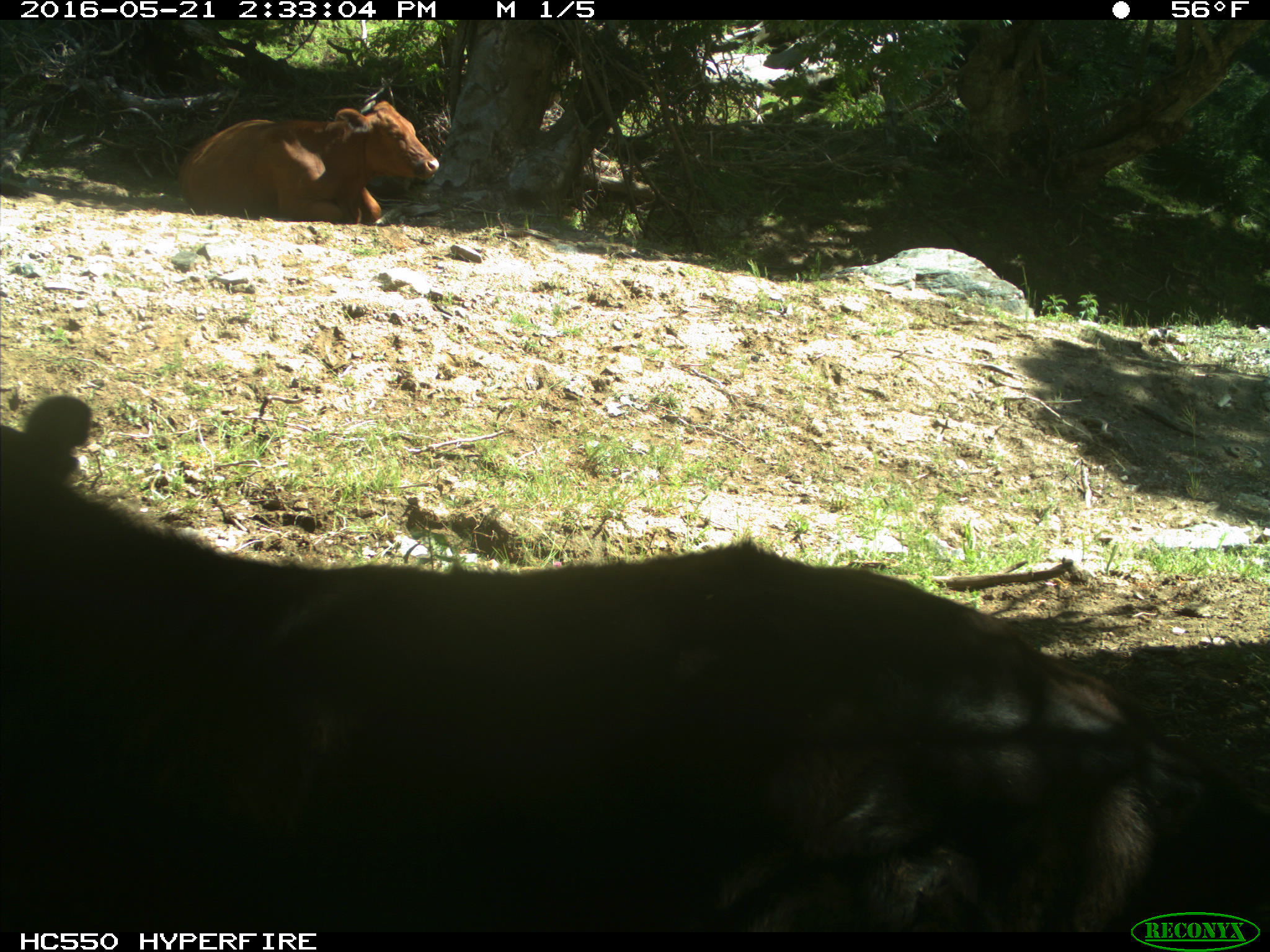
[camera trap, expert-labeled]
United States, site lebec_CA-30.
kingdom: Animalia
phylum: Chordata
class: Mammalia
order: Artiodactyla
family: Bovidae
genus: Bos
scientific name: Bos taurus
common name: domestic cow